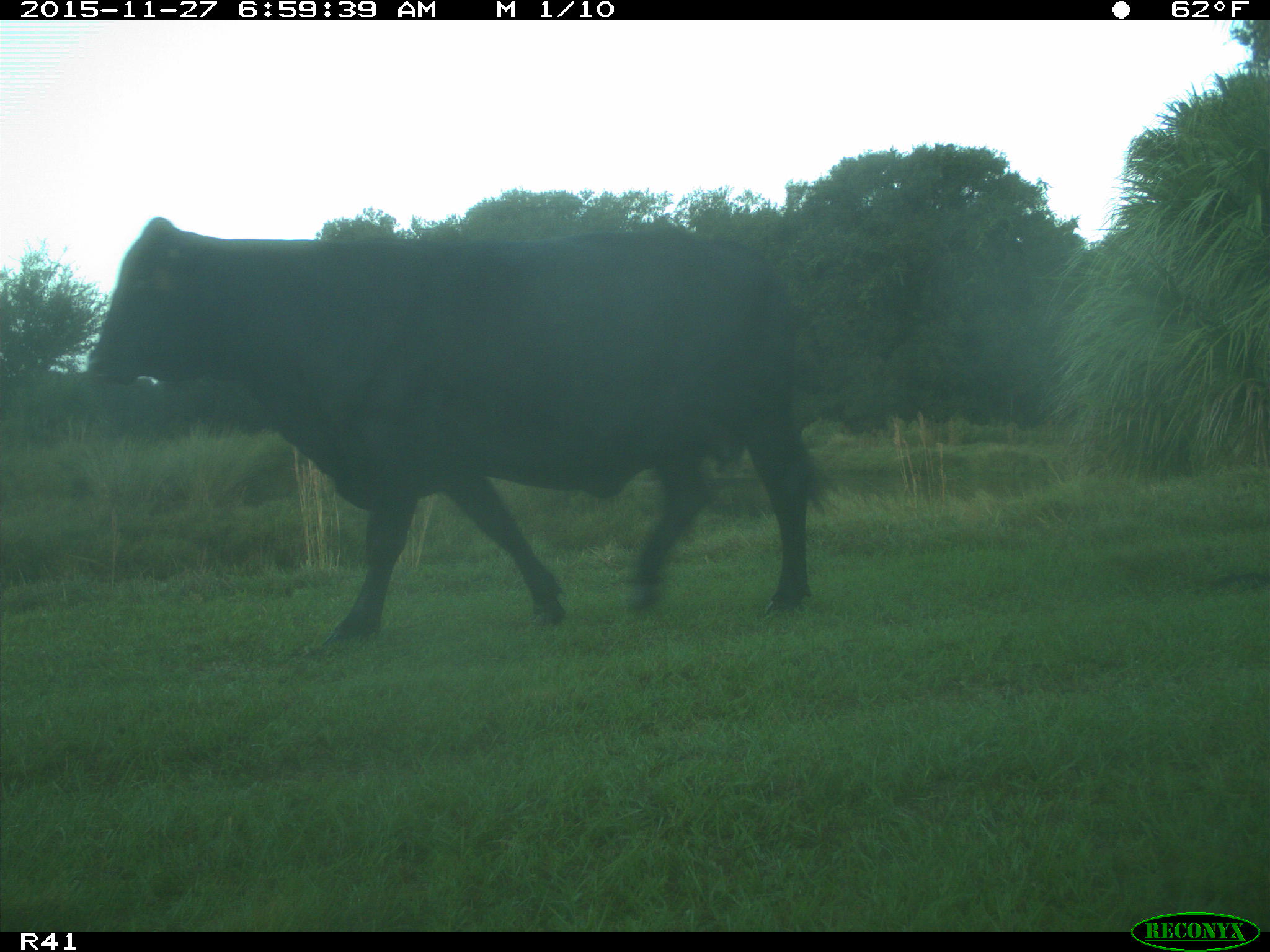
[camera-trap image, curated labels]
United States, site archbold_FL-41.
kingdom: Animalia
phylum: Chordata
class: Mammalia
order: Artiodactyla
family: Bovidae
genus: Bos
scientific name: Bos taurus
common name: domestic cow